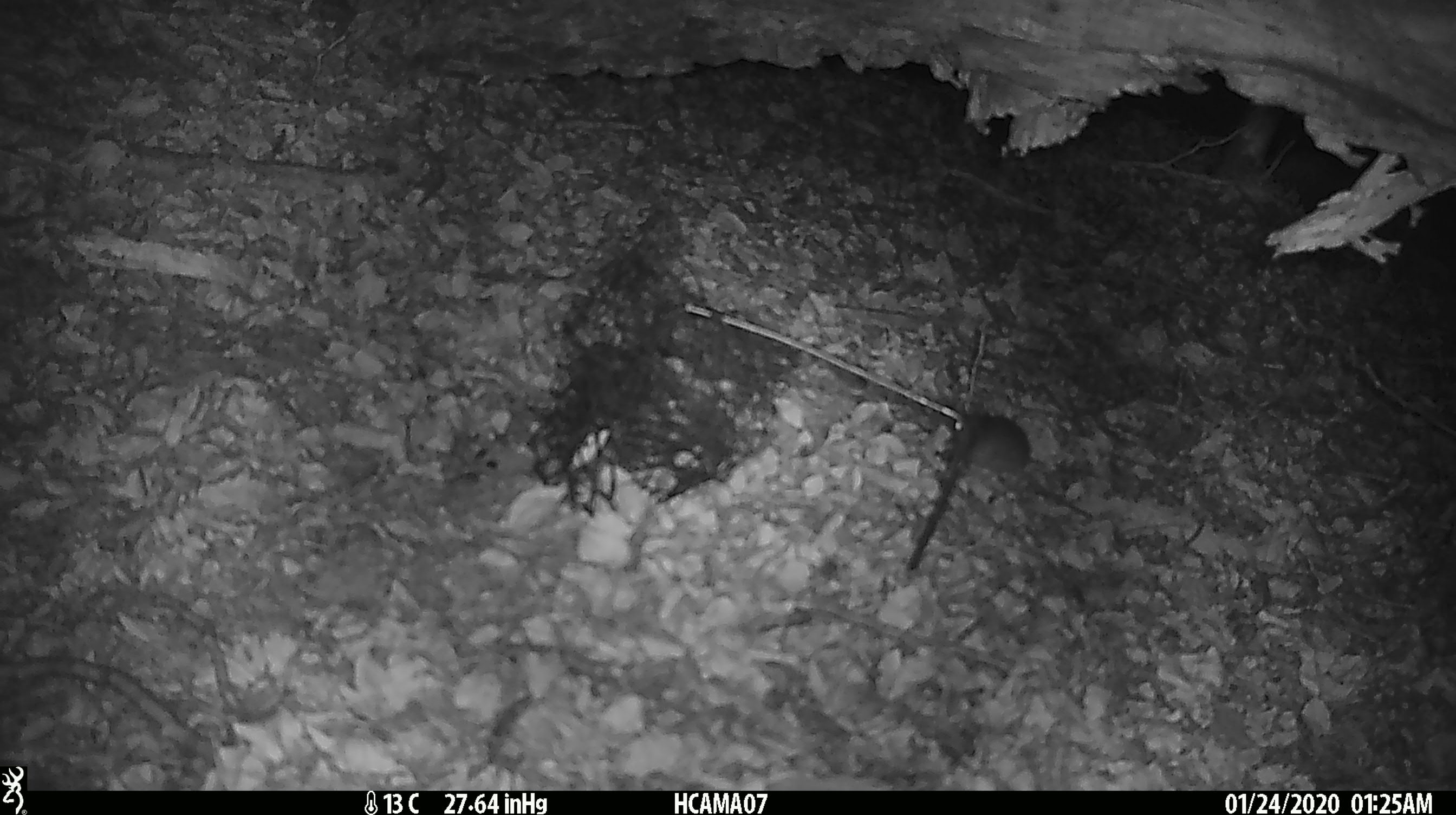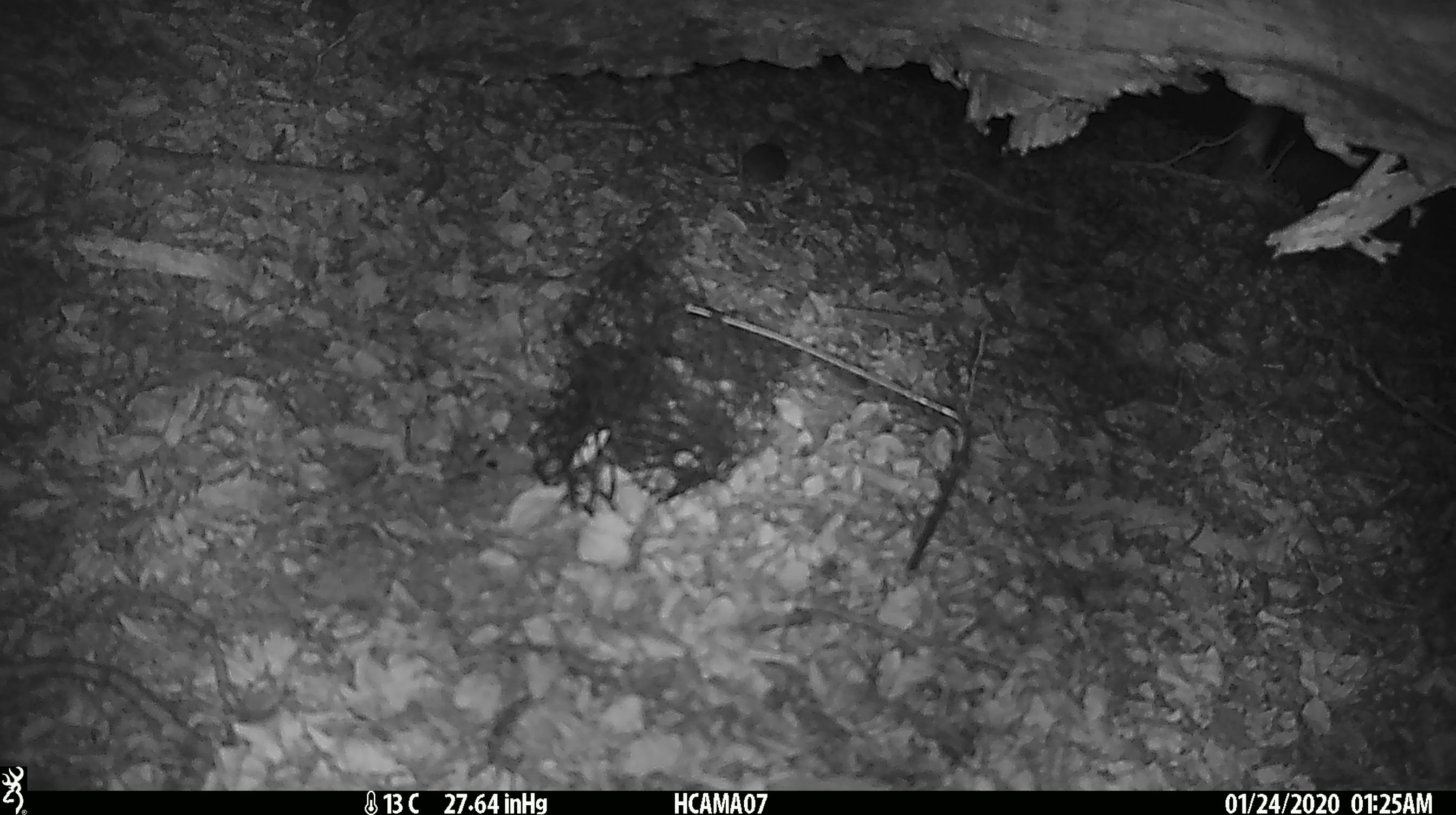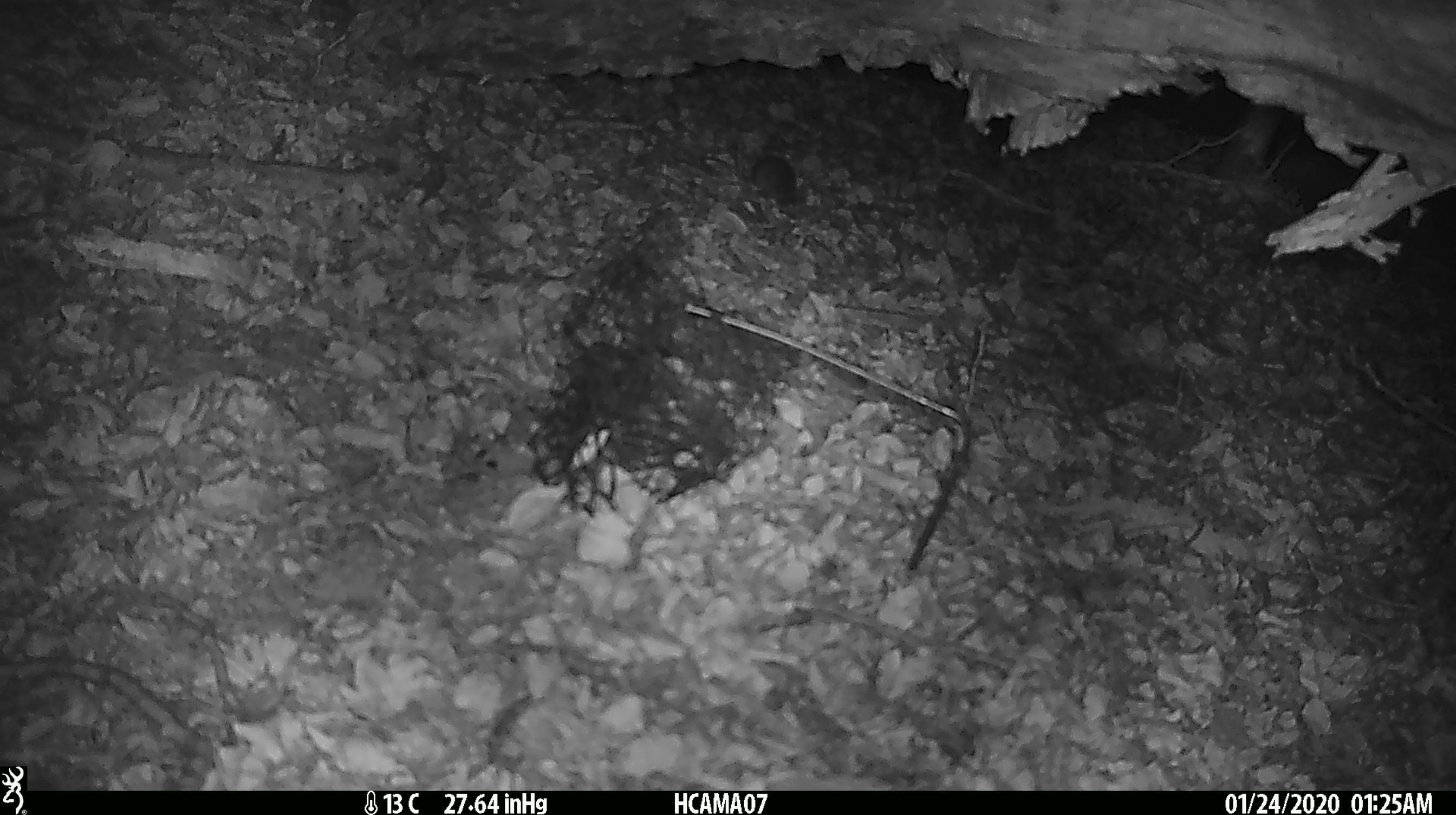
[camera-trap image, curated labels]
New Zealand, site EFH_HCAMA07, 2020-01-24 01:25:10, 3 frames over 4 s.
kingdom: Animalia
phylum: Chordata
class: Mammalia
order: Rodentia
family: Muridae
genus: Mus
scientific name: Mus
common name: mouse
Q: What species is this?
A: Mouse (Mus).